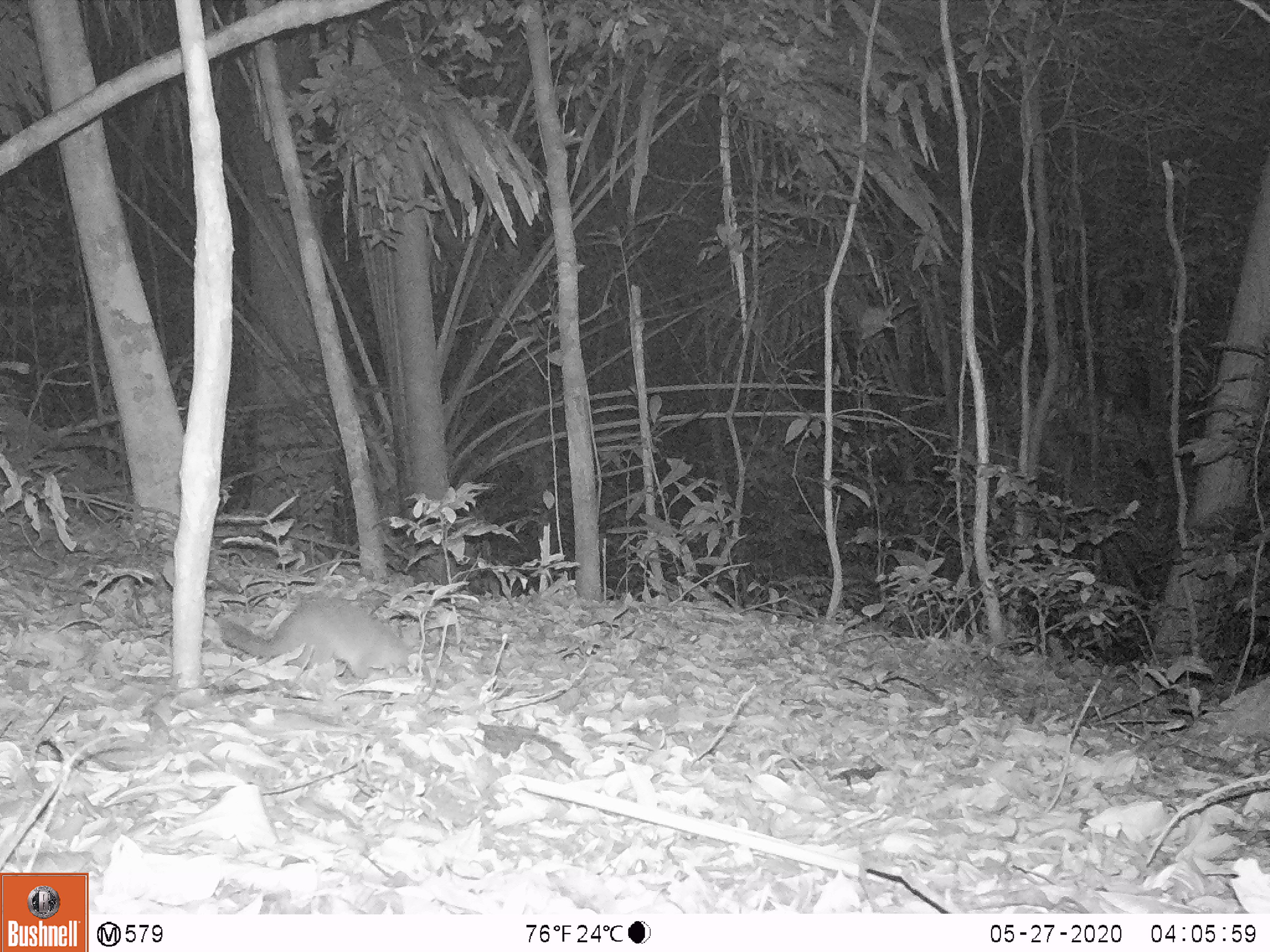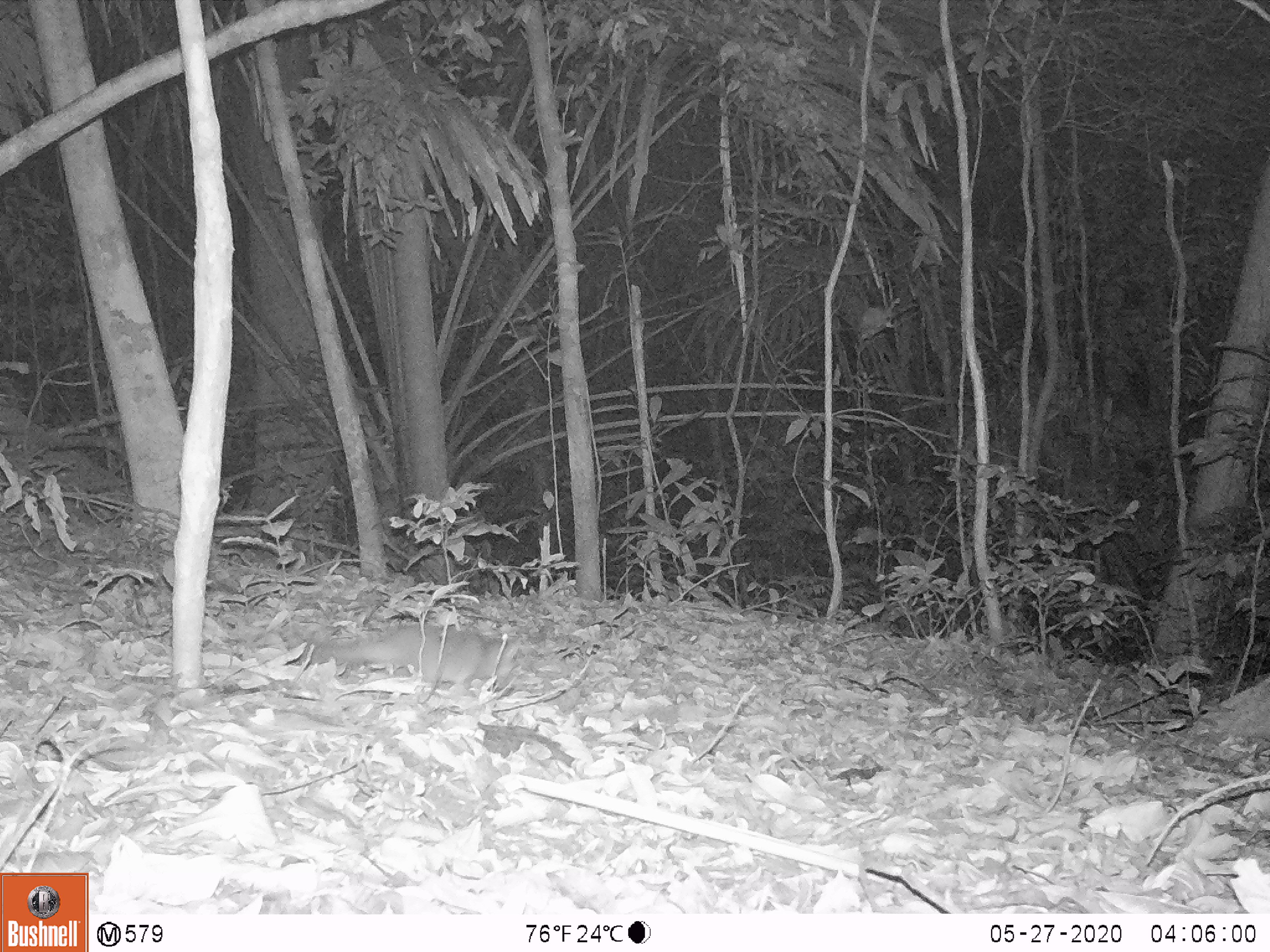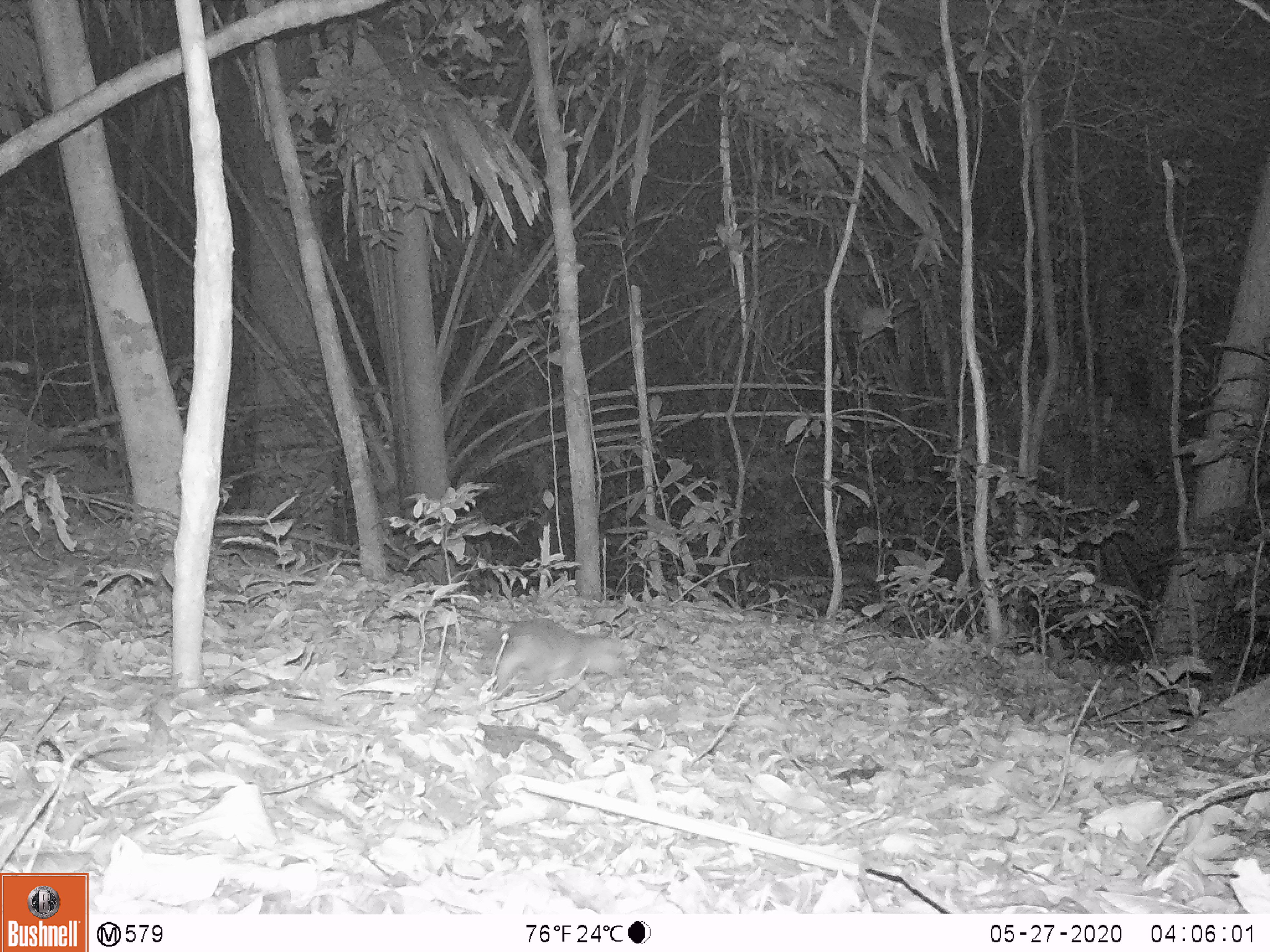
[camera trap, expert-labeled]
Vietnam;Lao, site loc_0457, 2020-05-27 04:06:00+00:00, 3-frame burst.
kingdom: Animalia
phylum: Chordata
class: Mammalia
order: Carnivora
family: Mustelidae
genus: Melogale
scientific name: Melogale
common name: ferret badger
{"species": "ferret badger (Melogale)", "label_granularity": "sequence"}